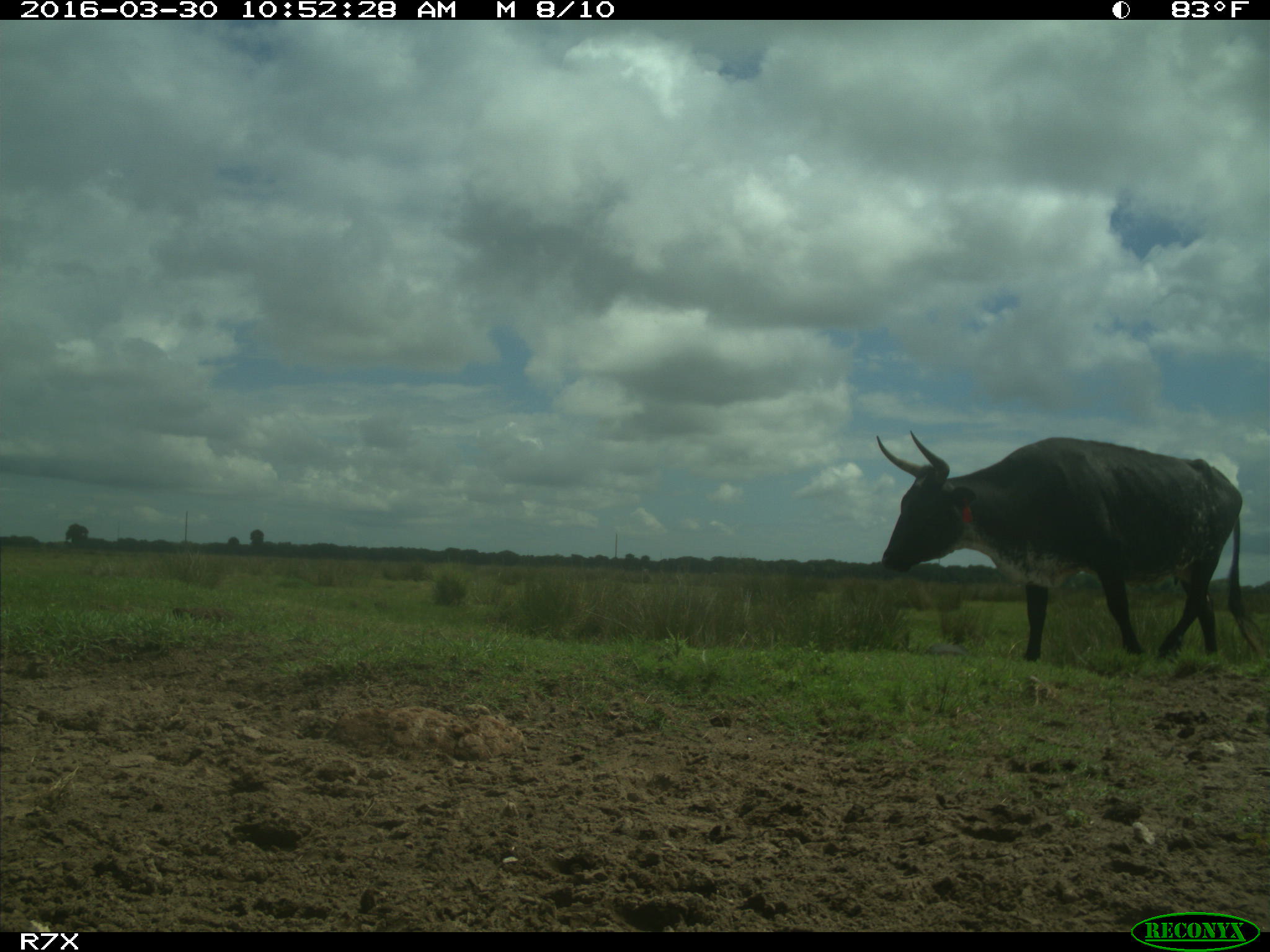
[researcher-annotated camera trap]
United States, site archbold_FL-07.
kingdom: Animalia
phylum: Chordata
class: Mammalia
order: Artiodactyla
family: Bovidae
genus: Bos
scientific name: Bos taurus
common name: domestic cow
Bos taurus (domestic cow).